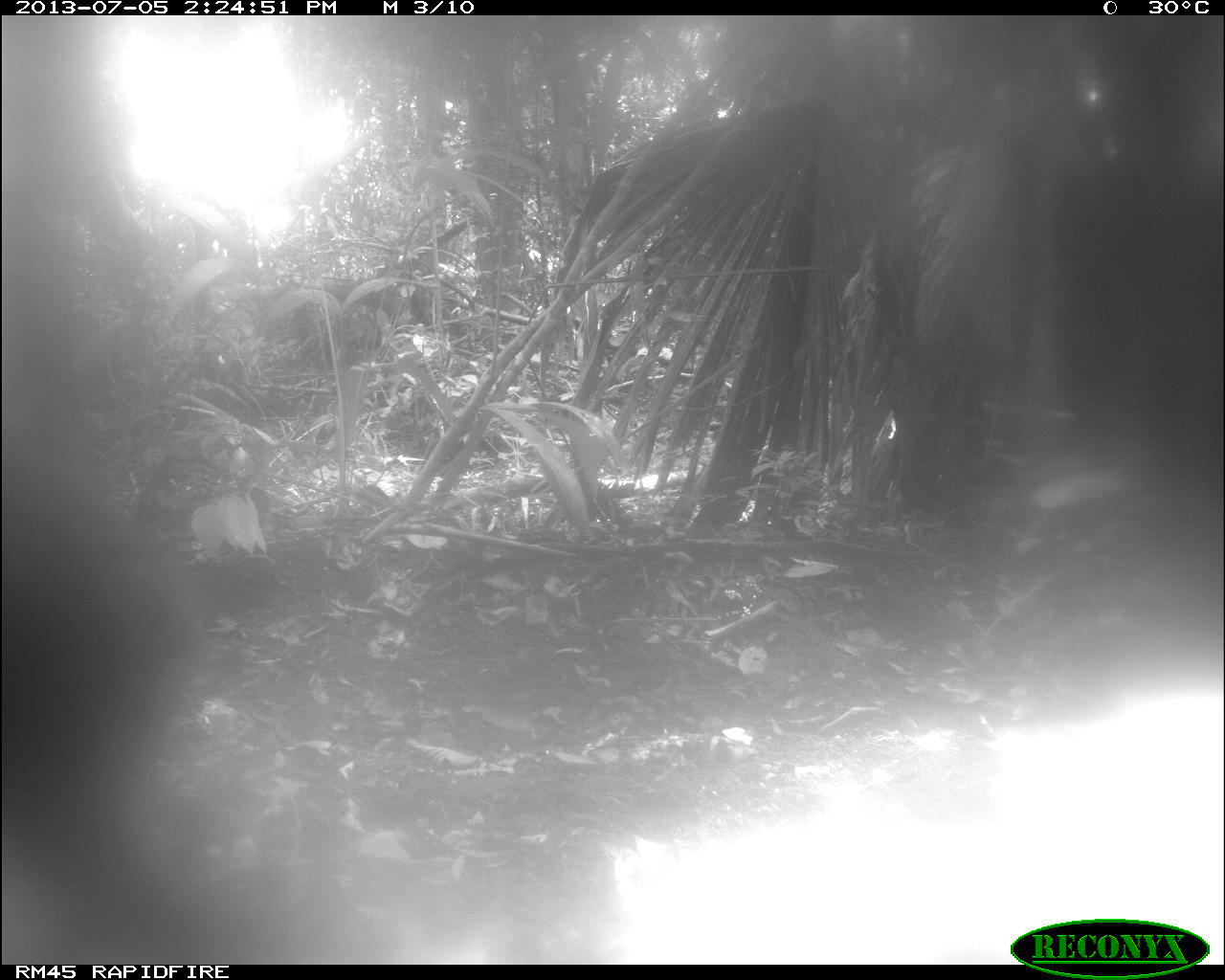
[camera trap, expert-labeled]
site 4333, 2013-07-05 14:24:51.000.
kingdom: Animalia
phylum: Chordata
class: Mammalia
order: Artiodactyla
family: Tayassuidae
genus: Tayassu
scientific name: Tayassu pecari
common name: white-lipped peccary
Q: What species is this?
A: Tayassu pecari (white-lipped peccary).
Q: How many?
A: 1.